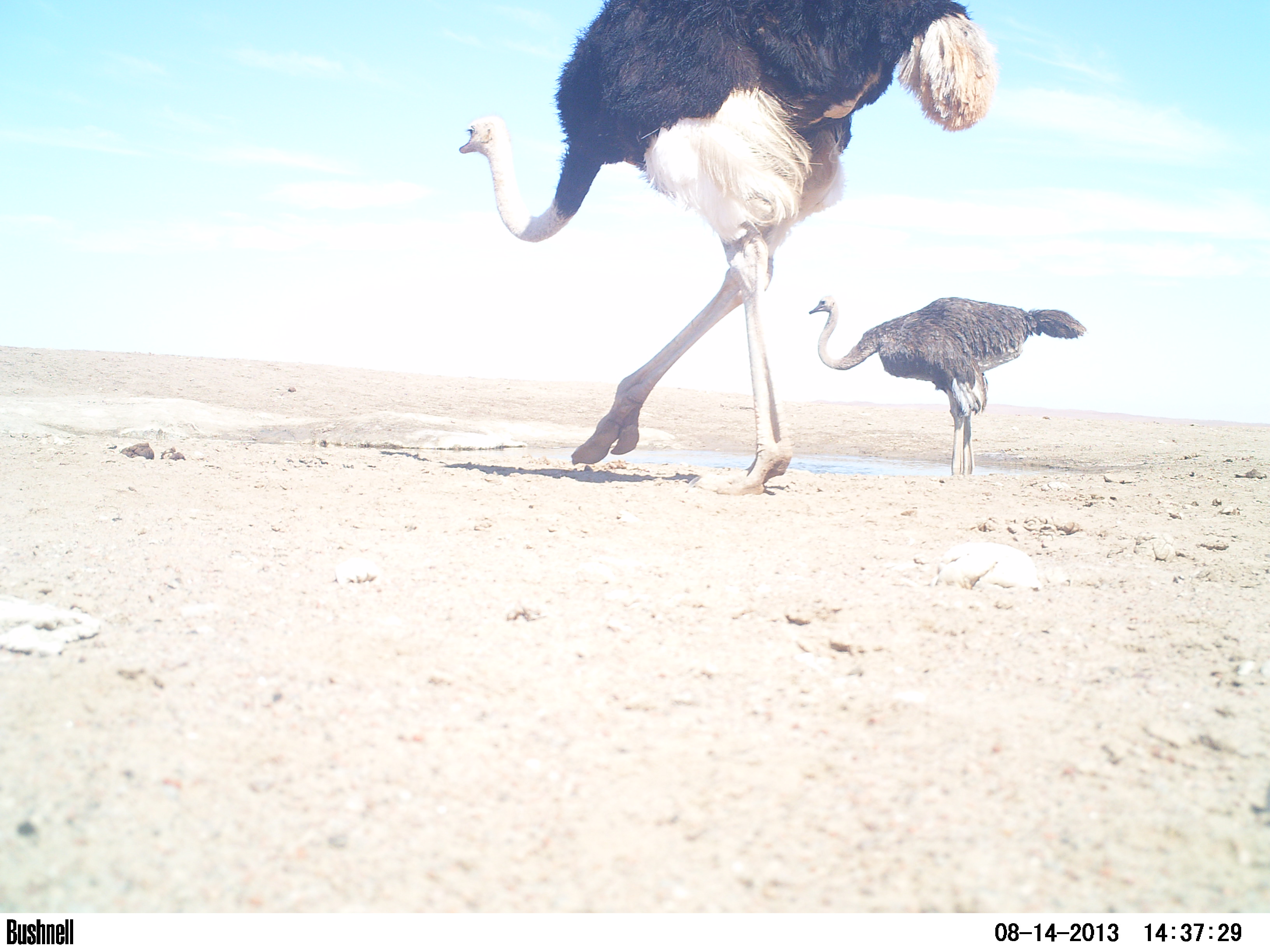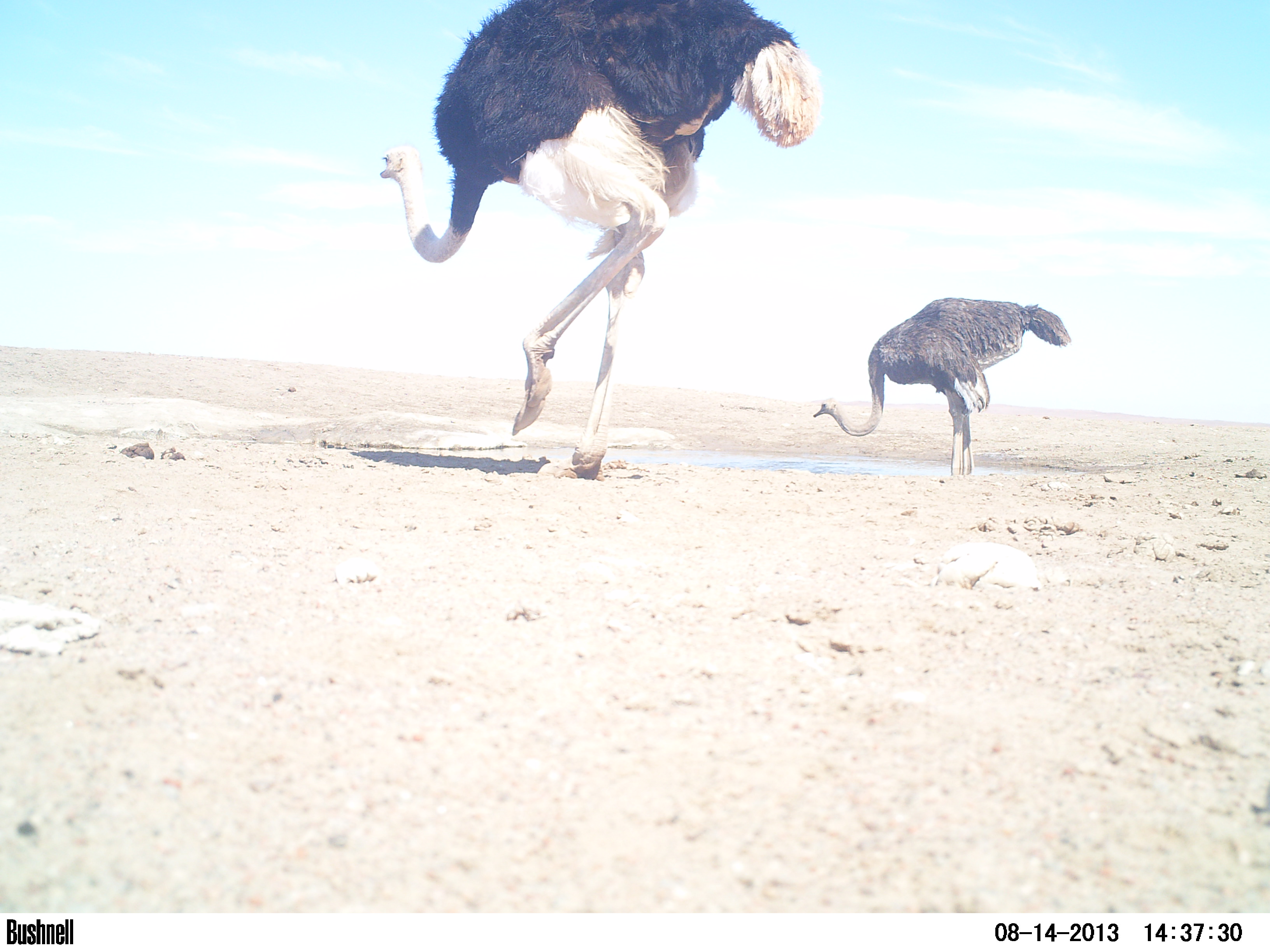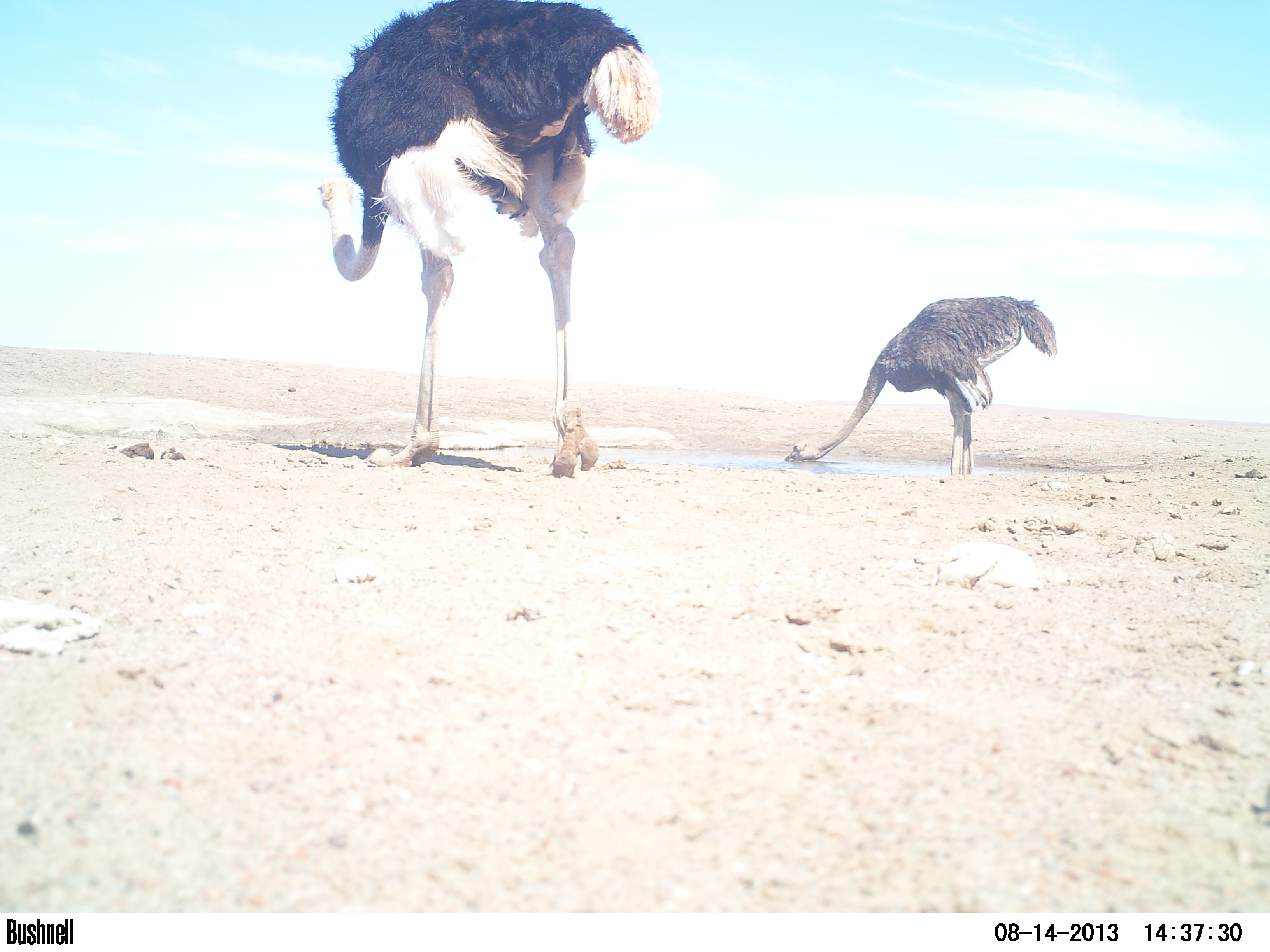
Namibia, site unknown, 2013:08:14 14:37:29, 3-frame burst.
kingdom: Animalia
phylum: Chordata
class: Aves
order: Struthioniformes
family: Struthionidae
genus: Struthio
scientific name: Struthio camelus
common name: common ostrich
Struthio camelus (common ostrich).